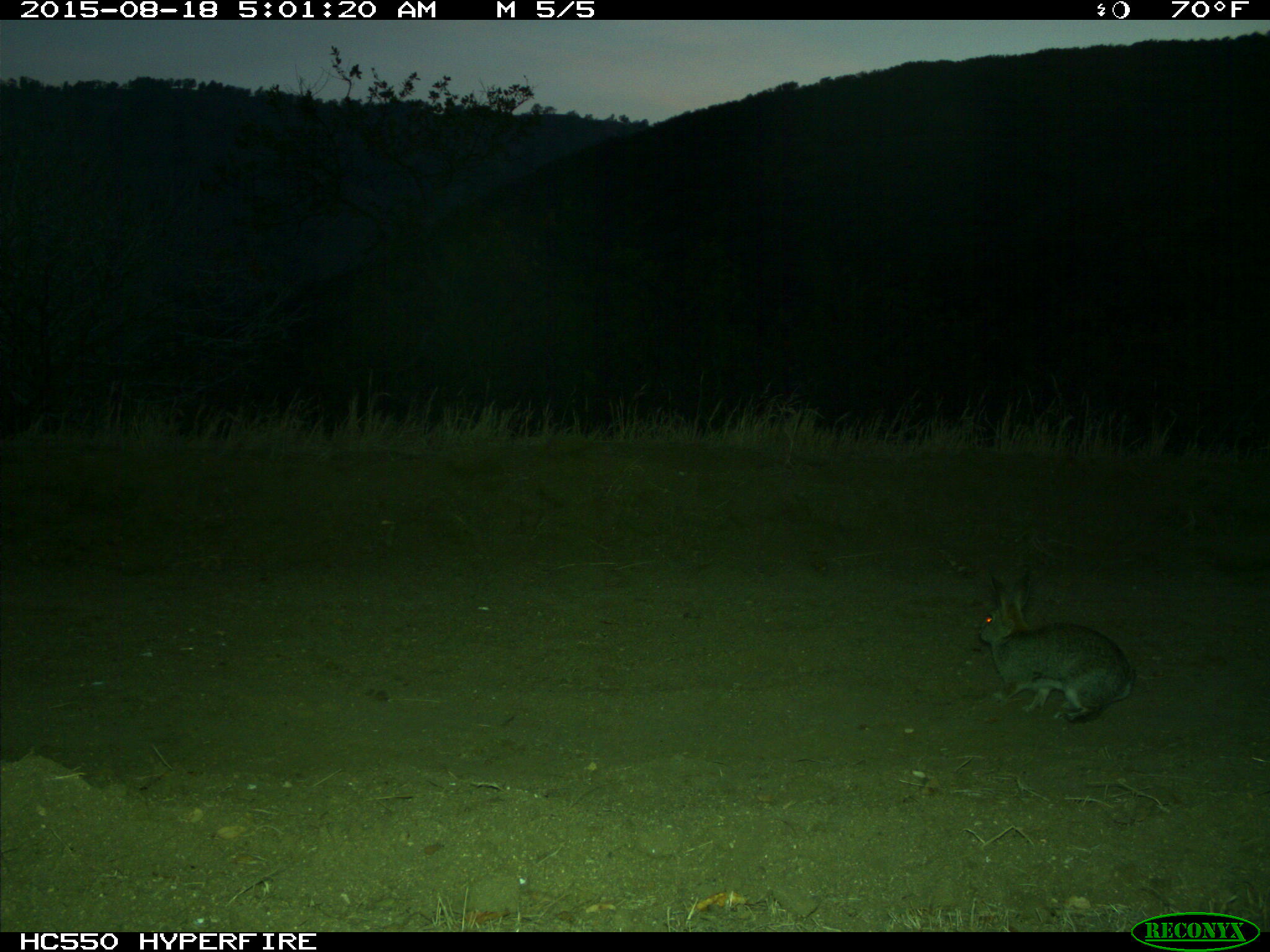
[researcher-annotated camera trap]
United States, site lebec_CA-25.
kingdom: Animalia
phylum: Chordata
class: Mammalia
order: Lagomorpha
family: Leporidae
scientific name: Leporidae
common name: rabbits and hares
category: unidentified rabbit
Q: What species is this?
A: Unidentified rabbit (rabbits and hares) (Leporidae).